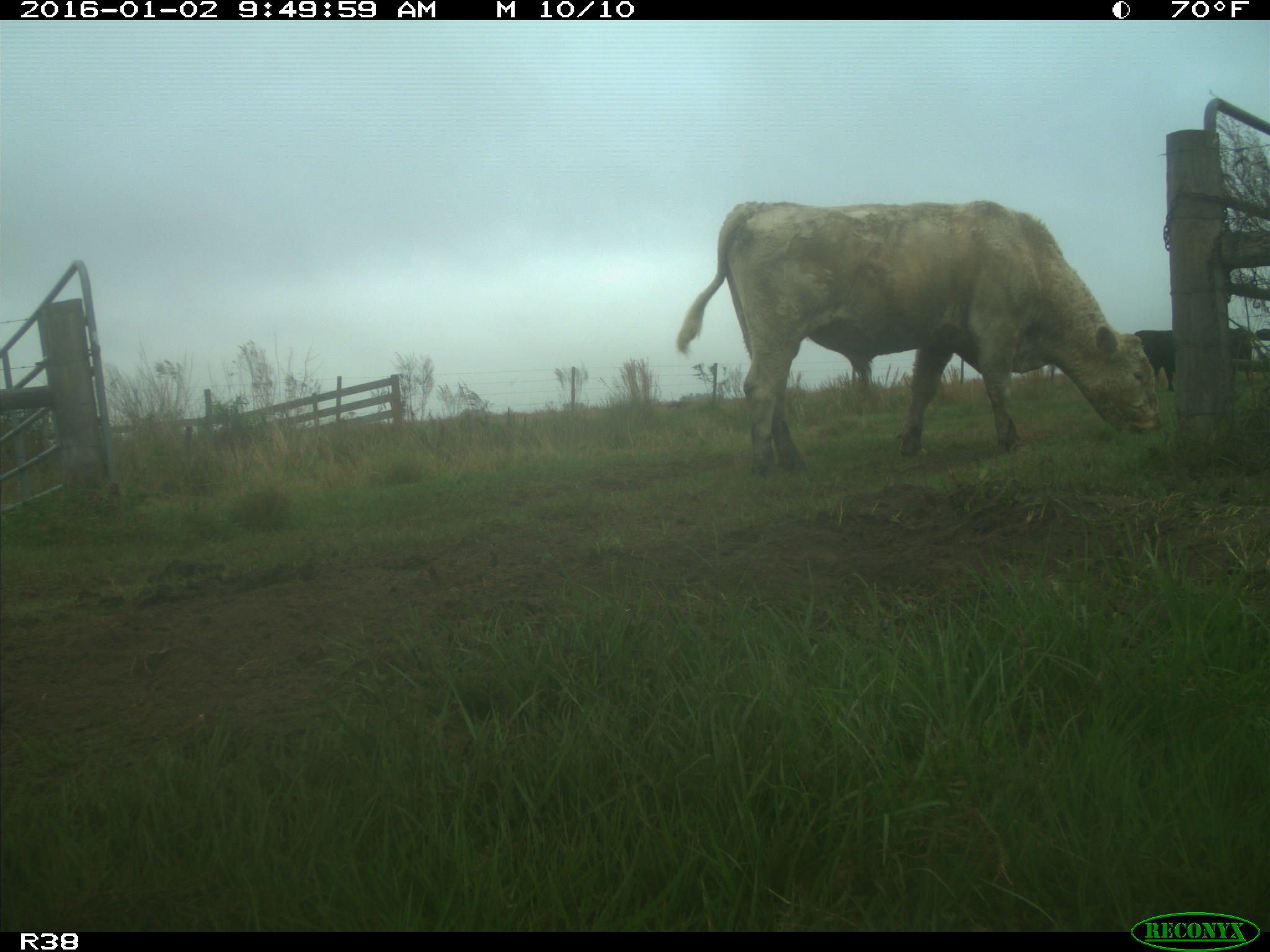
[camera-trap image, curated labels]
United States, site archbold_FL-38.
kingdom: Animalia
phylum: Chordata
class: Mammalia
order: Artiodactyla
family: Bovidae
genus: Bos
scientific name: Bos taurus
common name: domestic cow